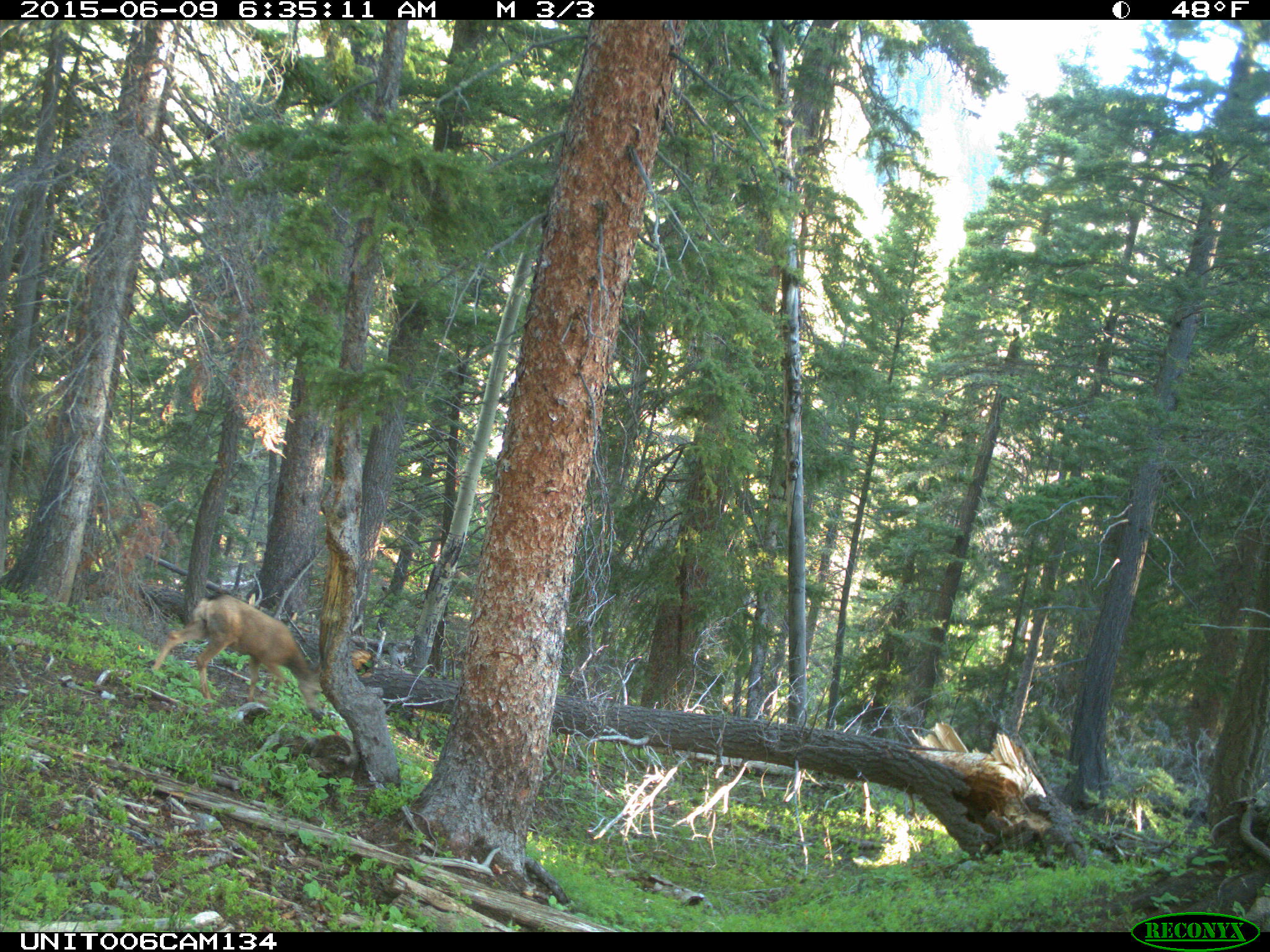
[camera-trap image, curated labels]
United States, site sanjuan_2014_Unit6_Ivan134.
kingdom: Animalia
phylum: Chordata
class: Mammalia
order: Artiodactyla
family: Cervidae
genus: Odocoileus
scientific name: Odocoileus hemionus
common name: mule deer